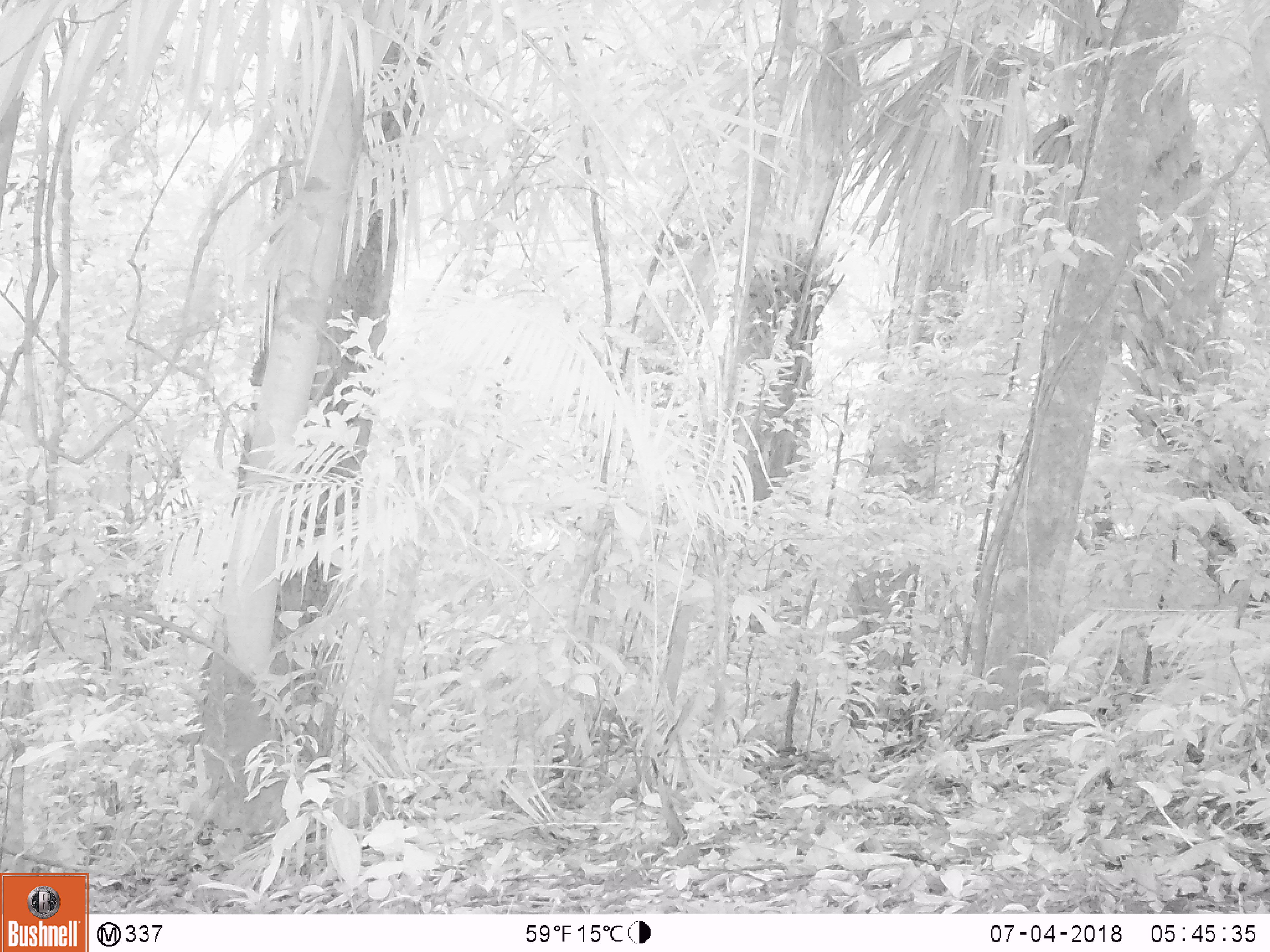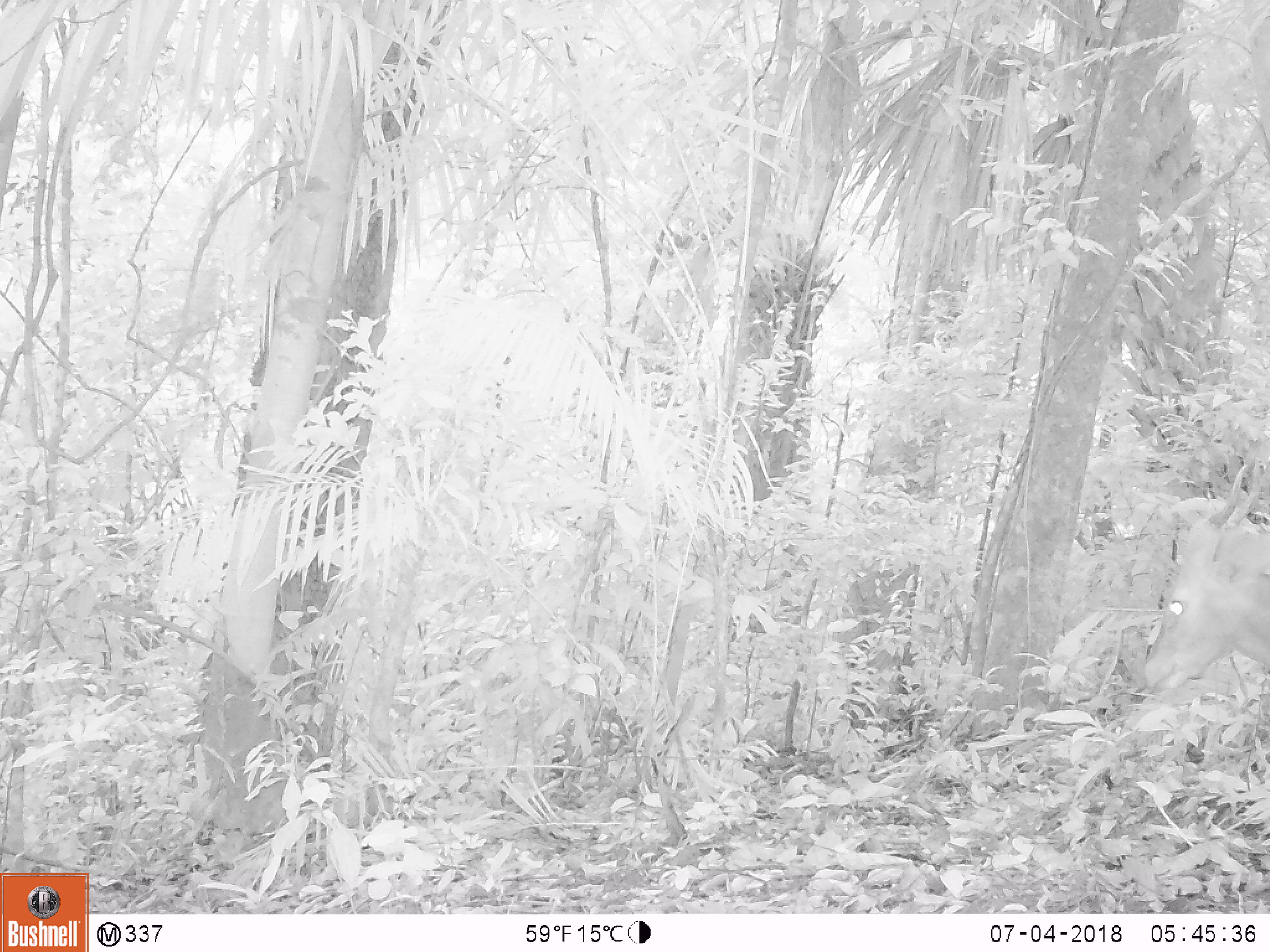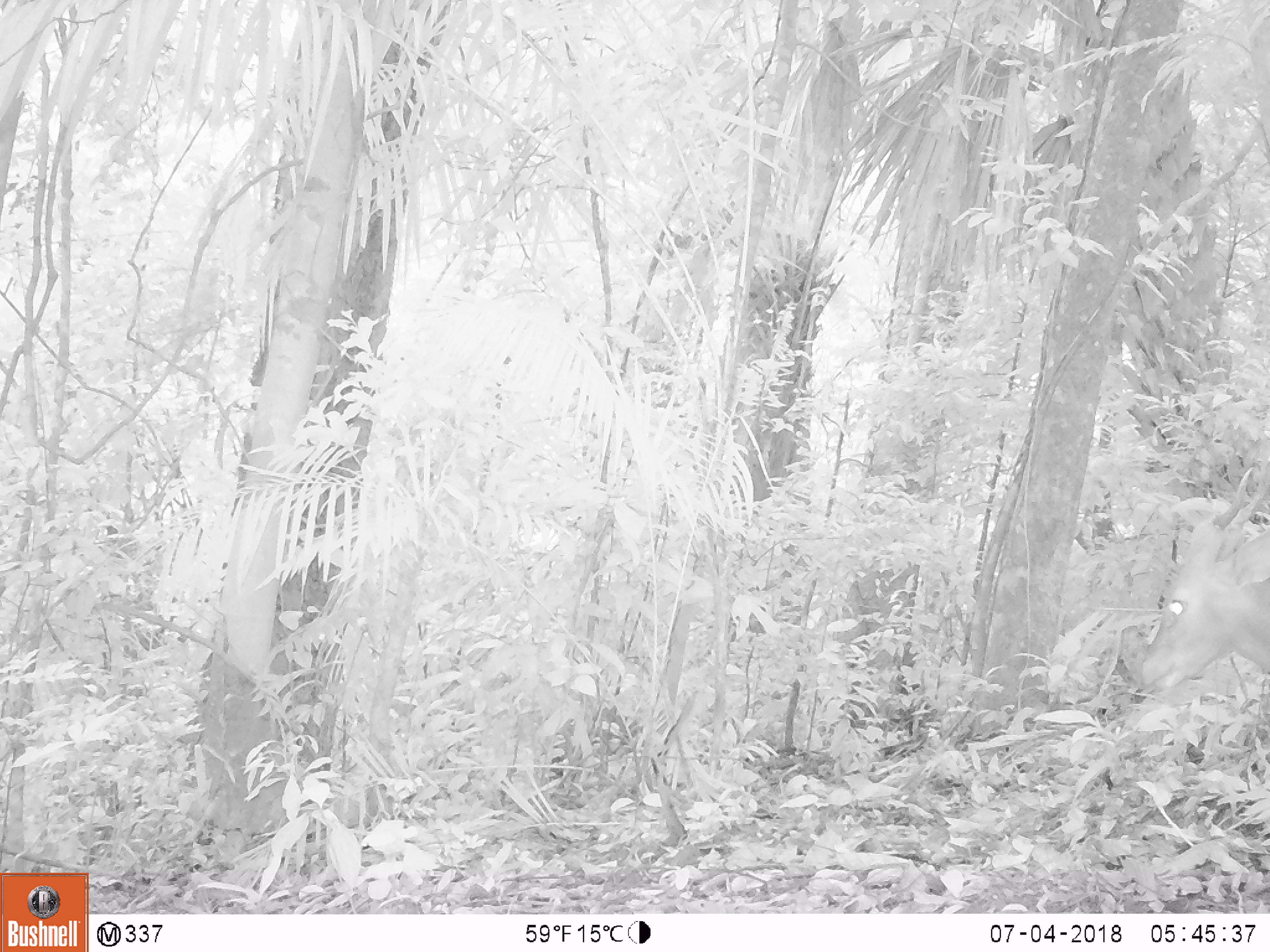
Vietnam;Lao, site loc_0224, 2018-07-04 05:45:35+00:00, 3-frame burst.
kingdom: Animalia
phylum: Chordata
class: Mammalia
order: Artiodactyla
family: Cervidae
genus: Muntiacus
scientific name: Muntiacus vuquangensis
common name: large-antlered muntjac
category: large antlered muntjac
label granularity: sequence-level